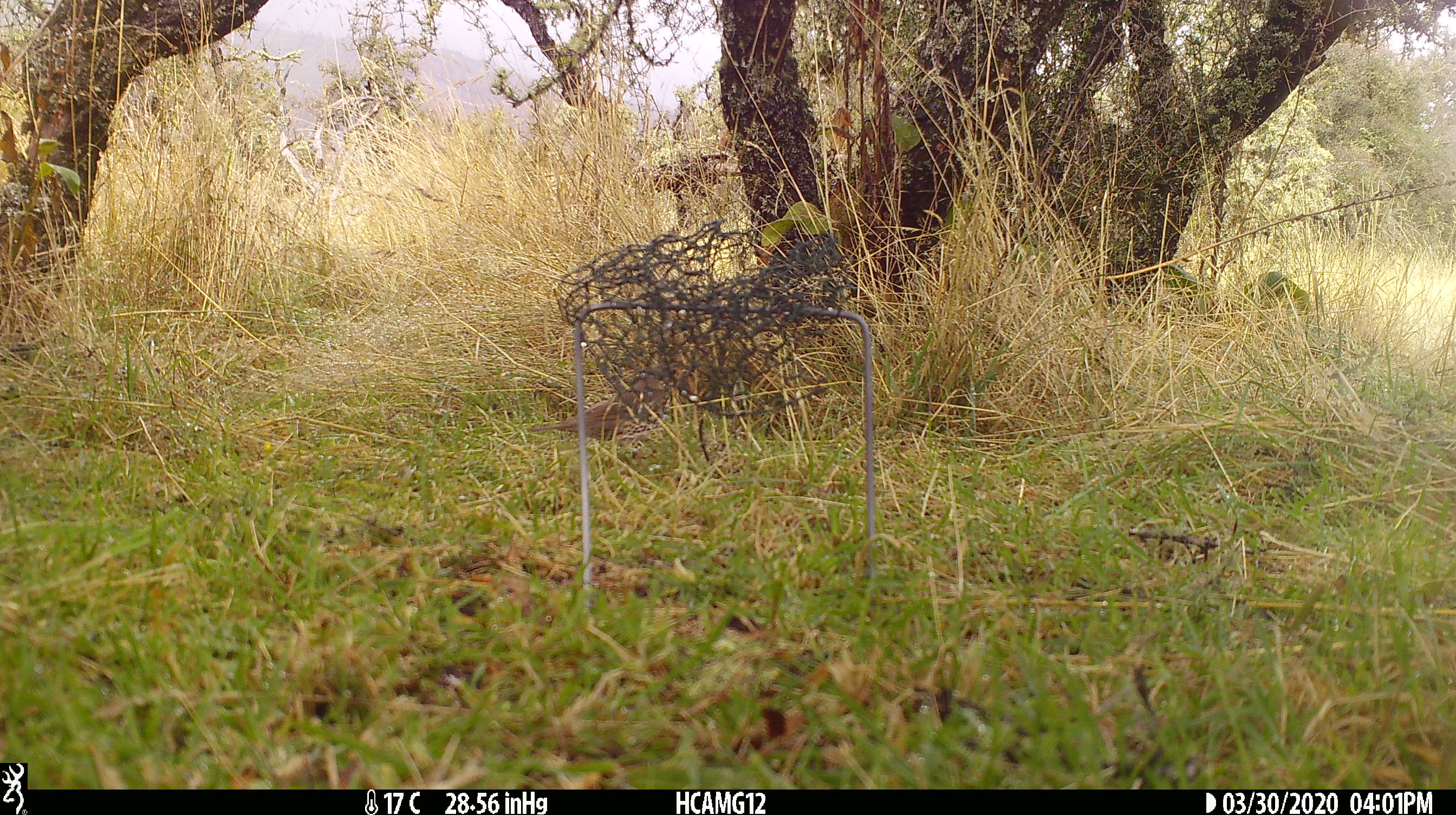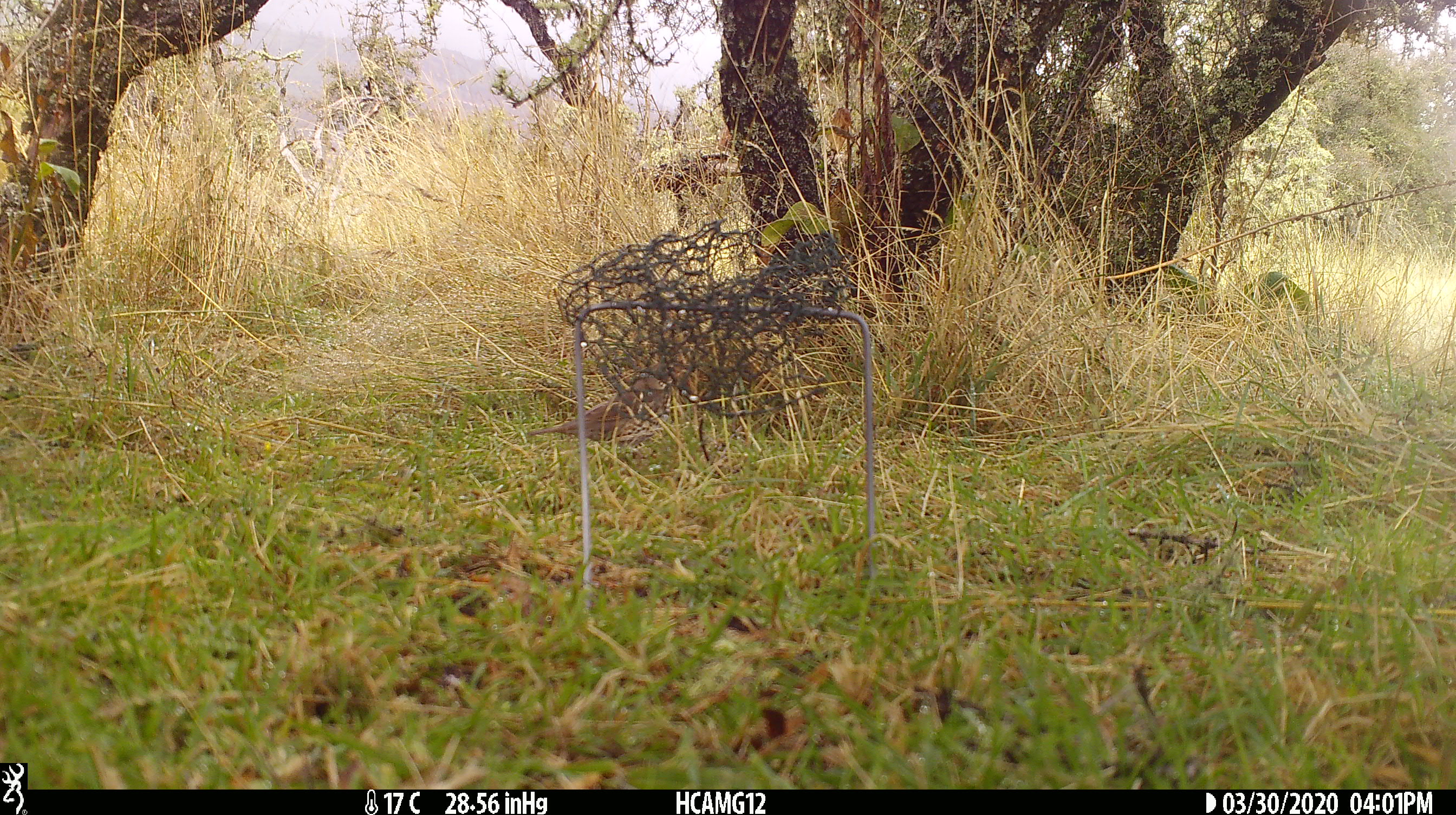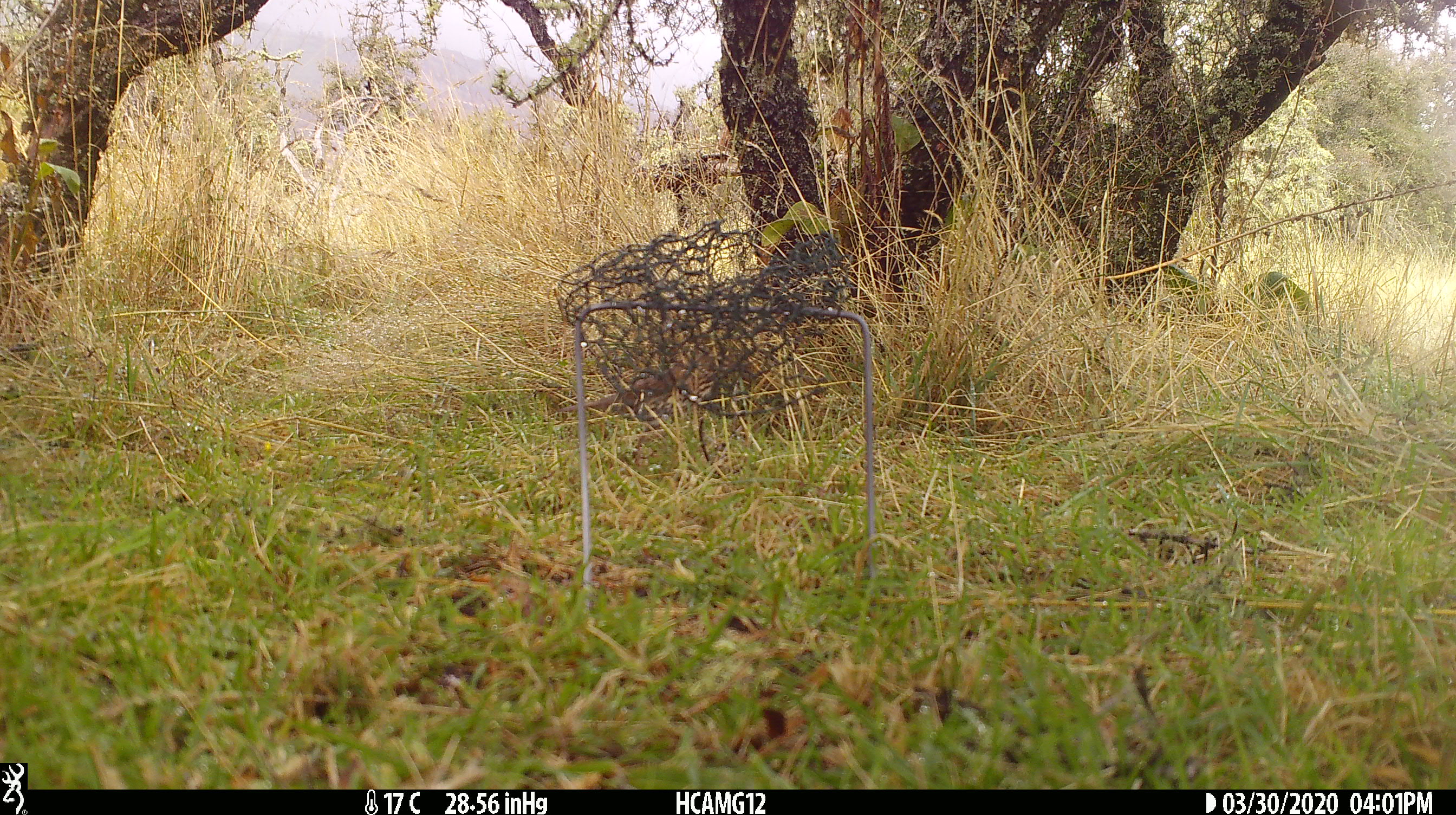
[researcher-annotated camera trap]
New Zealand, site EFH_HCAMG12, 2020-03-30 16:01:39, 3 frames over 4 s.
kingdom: Animalia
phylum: Chordata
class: Aves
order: Passeriformes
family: Turdidae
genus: Turdus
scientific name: Turdus philomelos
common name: song thrush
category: thrush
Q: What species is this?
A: Thrush (song thrush) (Turdus philomelos).